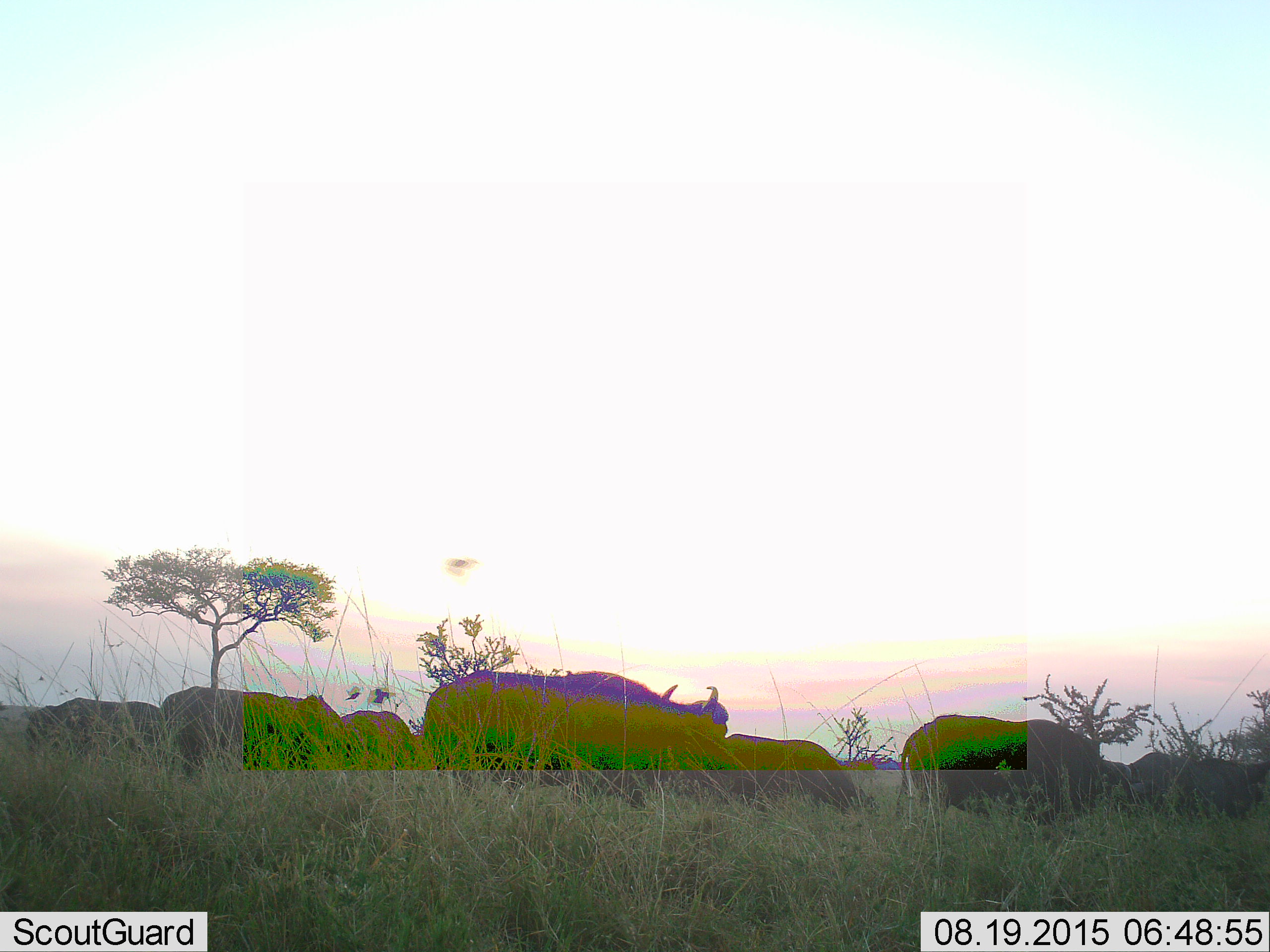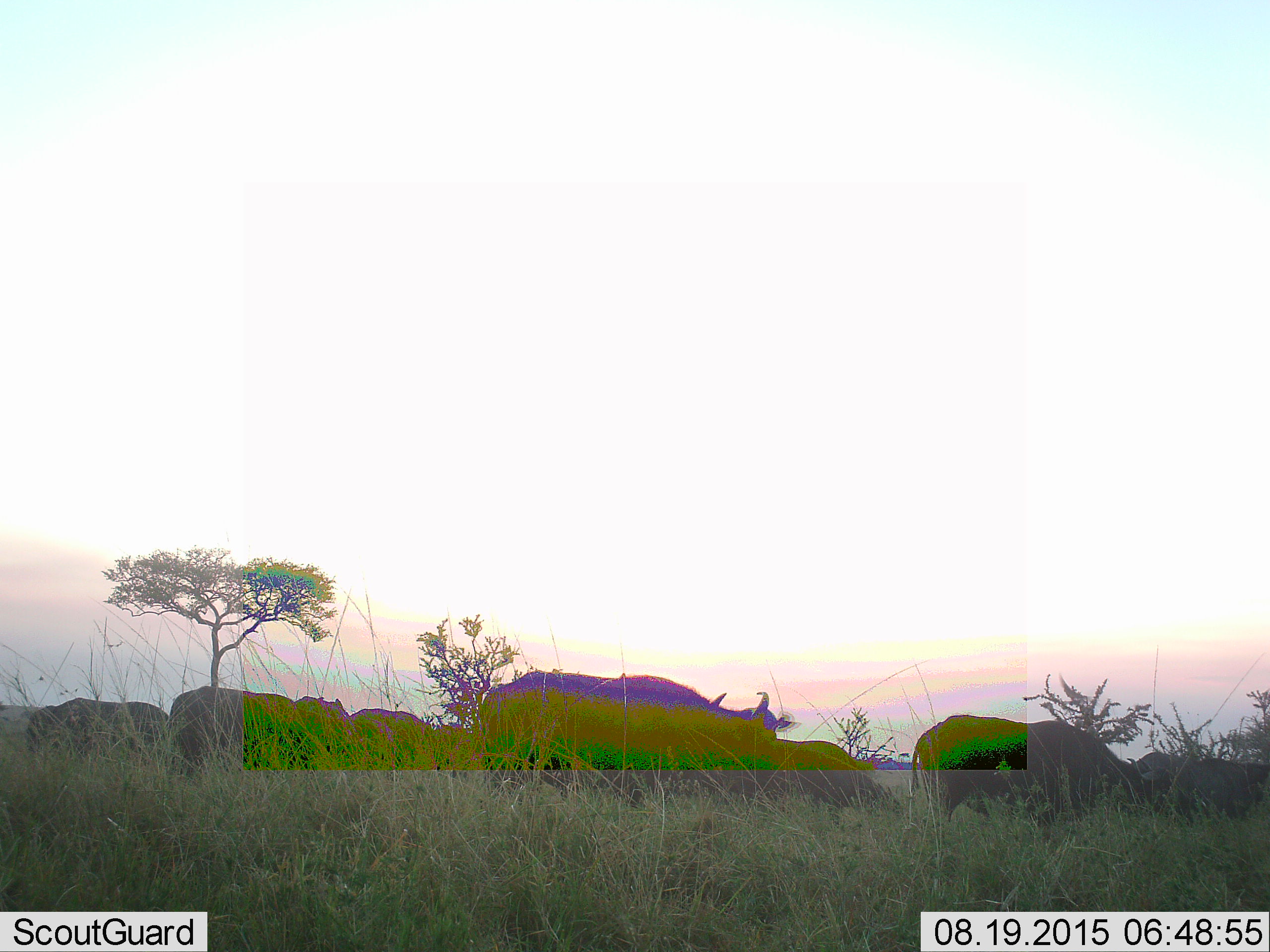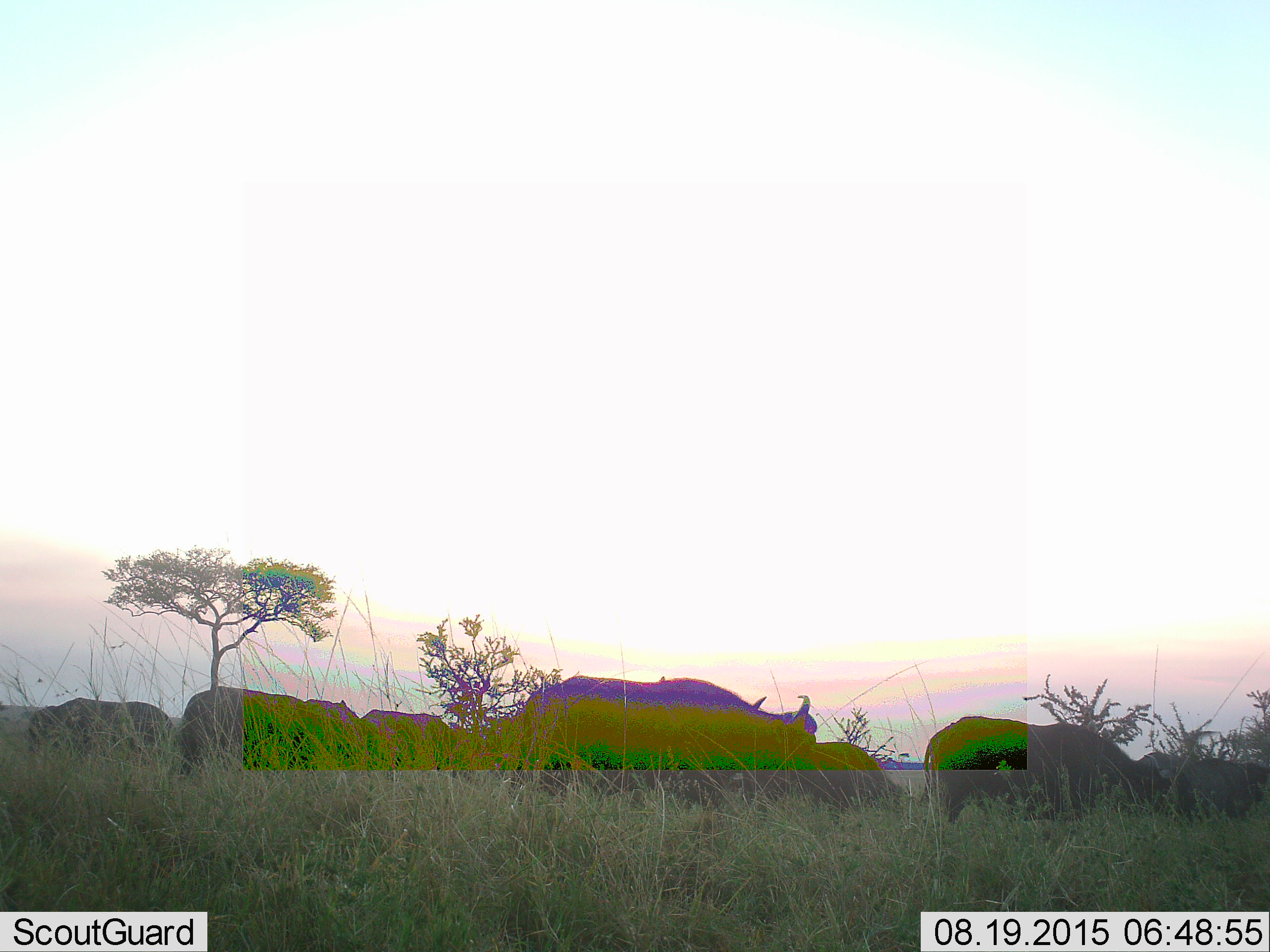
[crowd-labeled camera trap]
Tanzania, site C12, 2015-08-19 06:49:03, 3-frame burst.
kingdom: Animalia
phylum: Chordata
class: Mammalia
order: Artiodactyla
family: Bovidae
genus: Syncerus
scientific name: Syncerus caffer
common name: cape buffalo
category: buffalo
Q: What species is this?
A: Buffalo (cape buffalo) (Syncerus caffer).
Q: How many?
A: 7.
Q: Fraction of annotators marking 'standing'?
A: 13%.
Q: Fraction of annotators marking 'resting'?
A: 7%.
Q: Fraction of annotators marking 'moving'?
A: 80%.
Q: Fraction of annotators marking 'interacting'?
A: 7%.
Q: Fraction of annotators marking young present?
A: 7%.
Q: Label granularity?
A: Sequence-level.